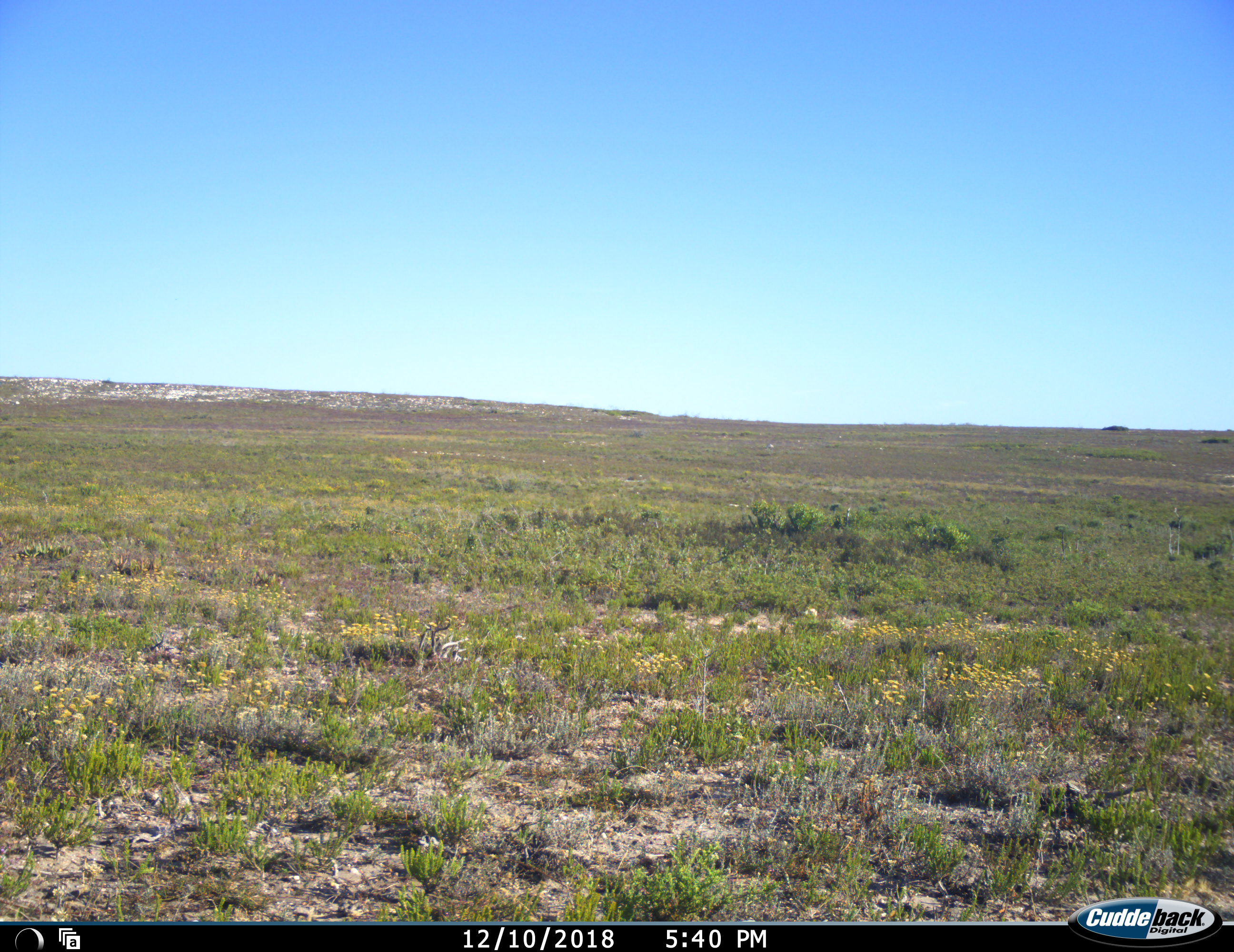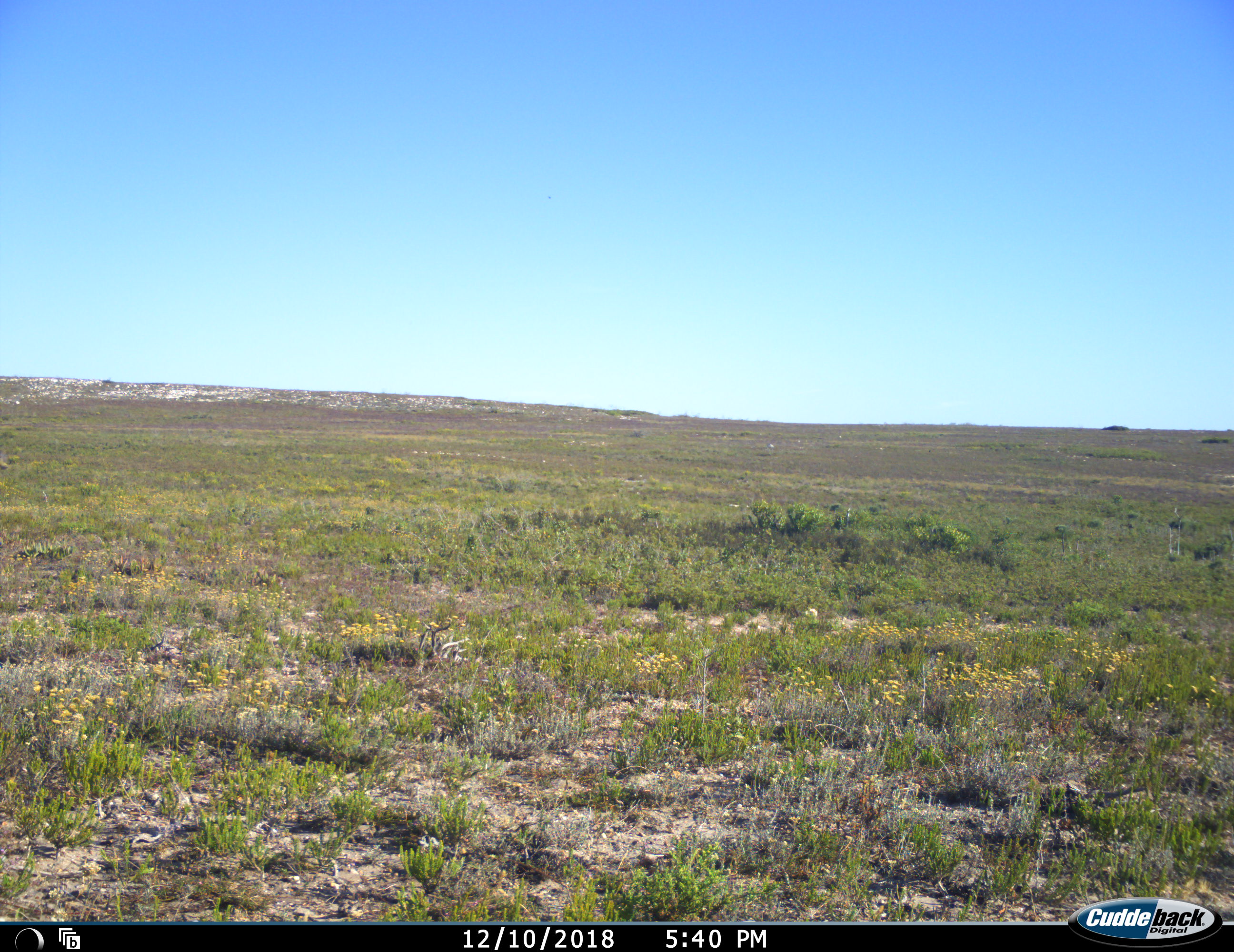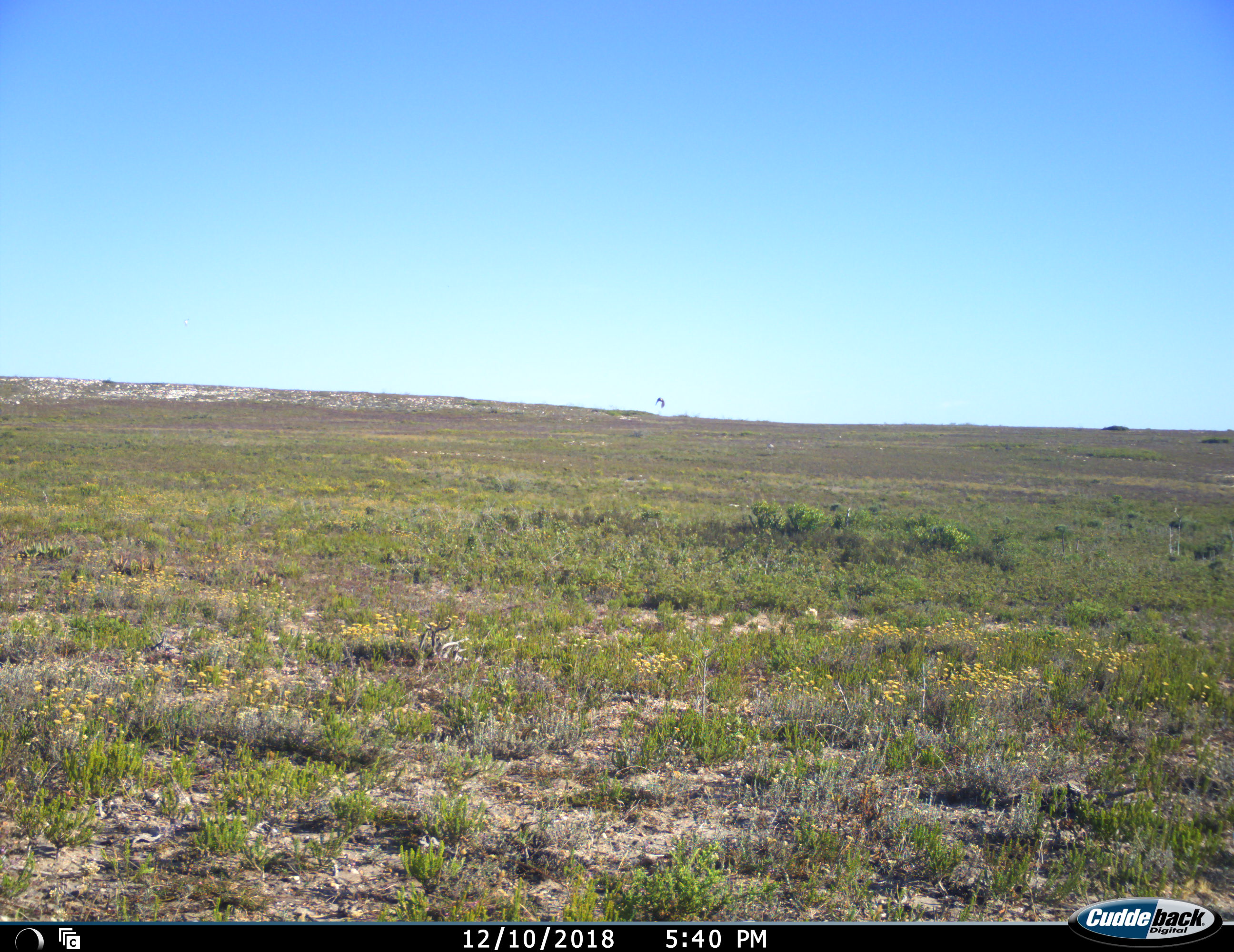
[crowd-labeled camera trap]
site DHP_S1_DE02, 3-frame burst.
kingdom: Animalia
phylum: Chordata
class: Aves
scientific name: Aves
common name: bird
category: birdother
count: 1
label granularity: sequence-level